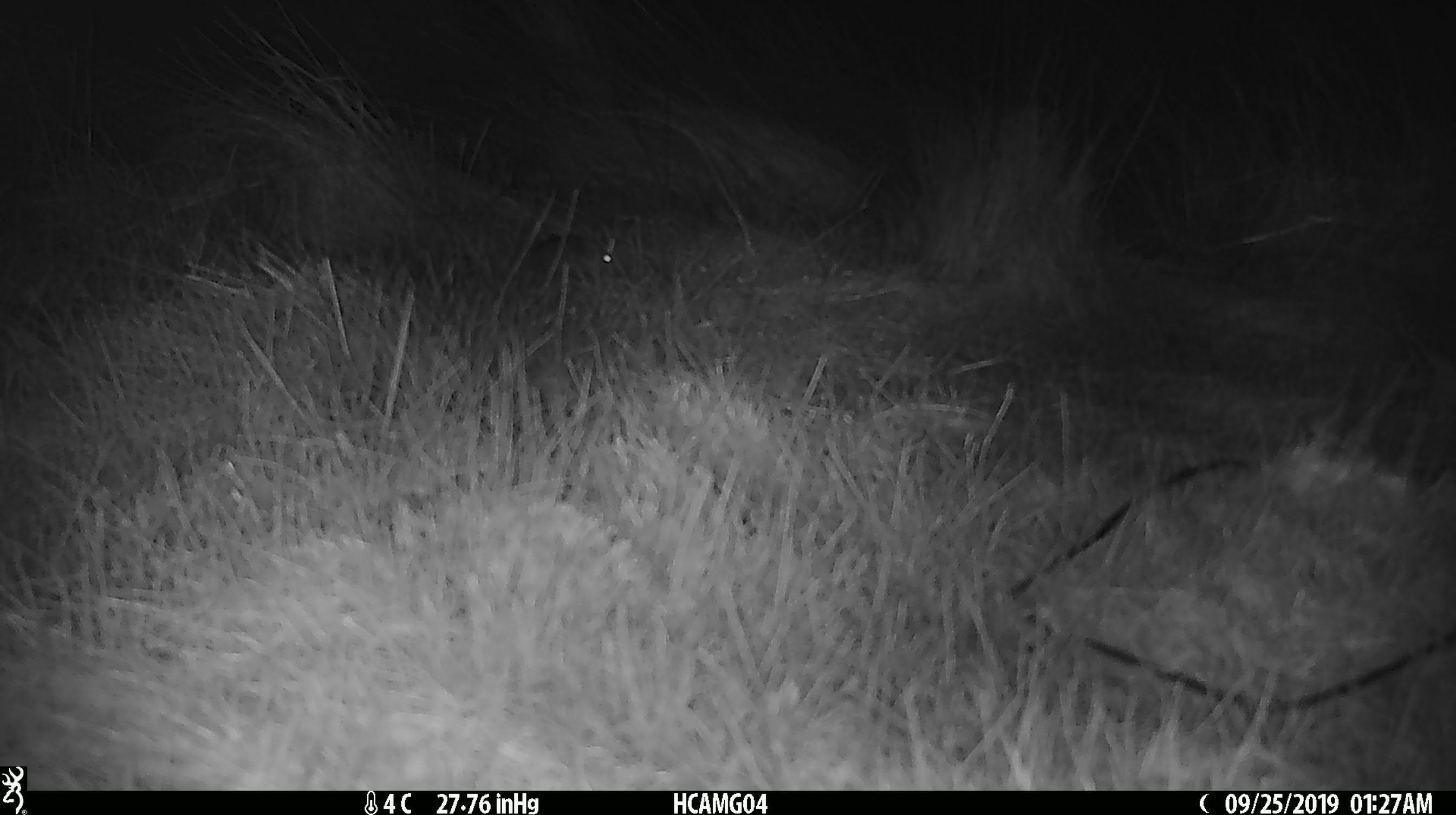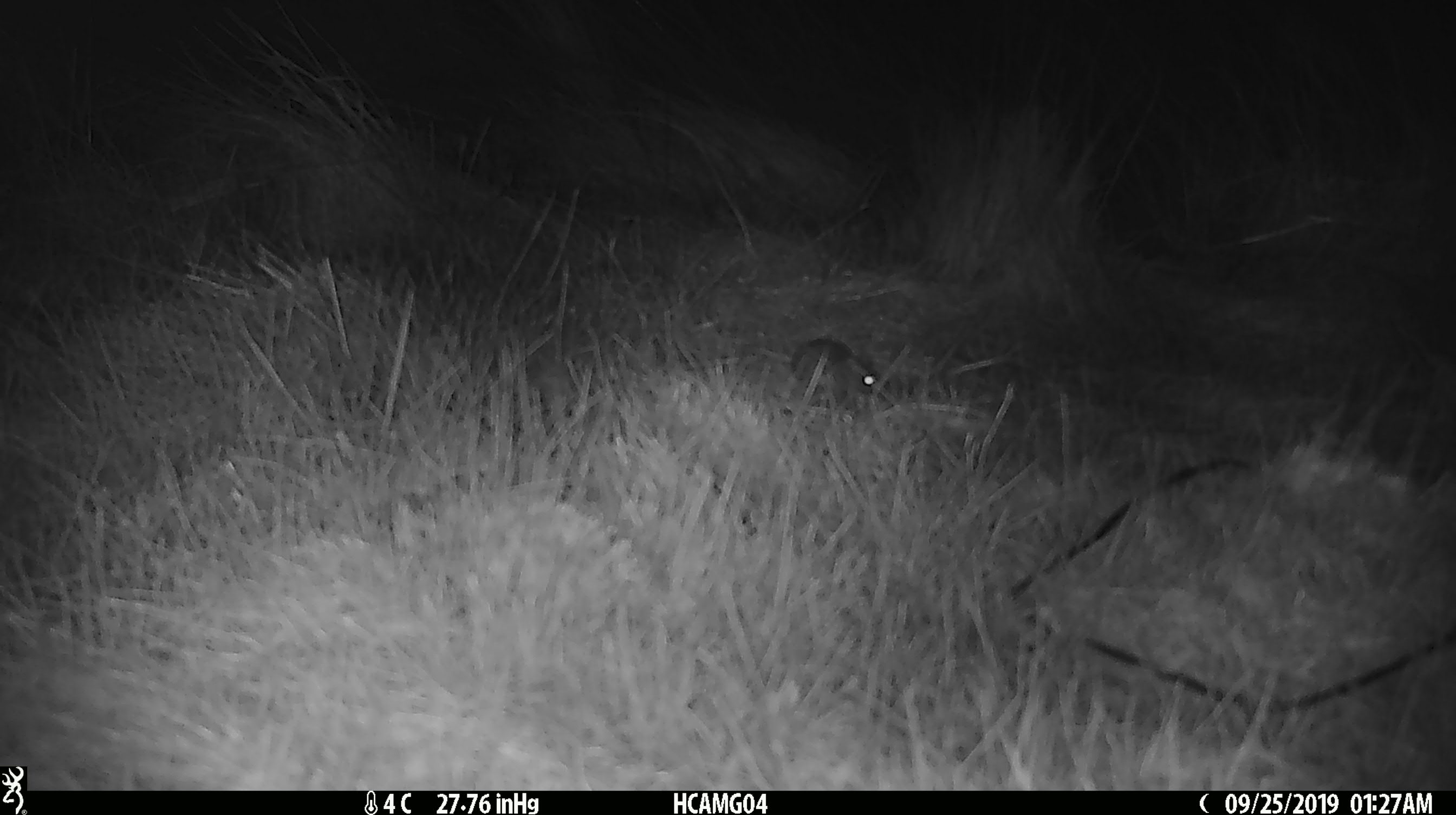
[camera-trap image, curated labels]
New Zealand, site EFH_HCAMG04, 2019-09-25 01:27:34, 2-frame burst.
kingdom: Animalia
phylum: Chordata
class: Mammalia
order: Rodentia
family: Muridae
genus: Mus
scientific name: Mus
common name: mouse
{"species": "mouse (Mus)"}